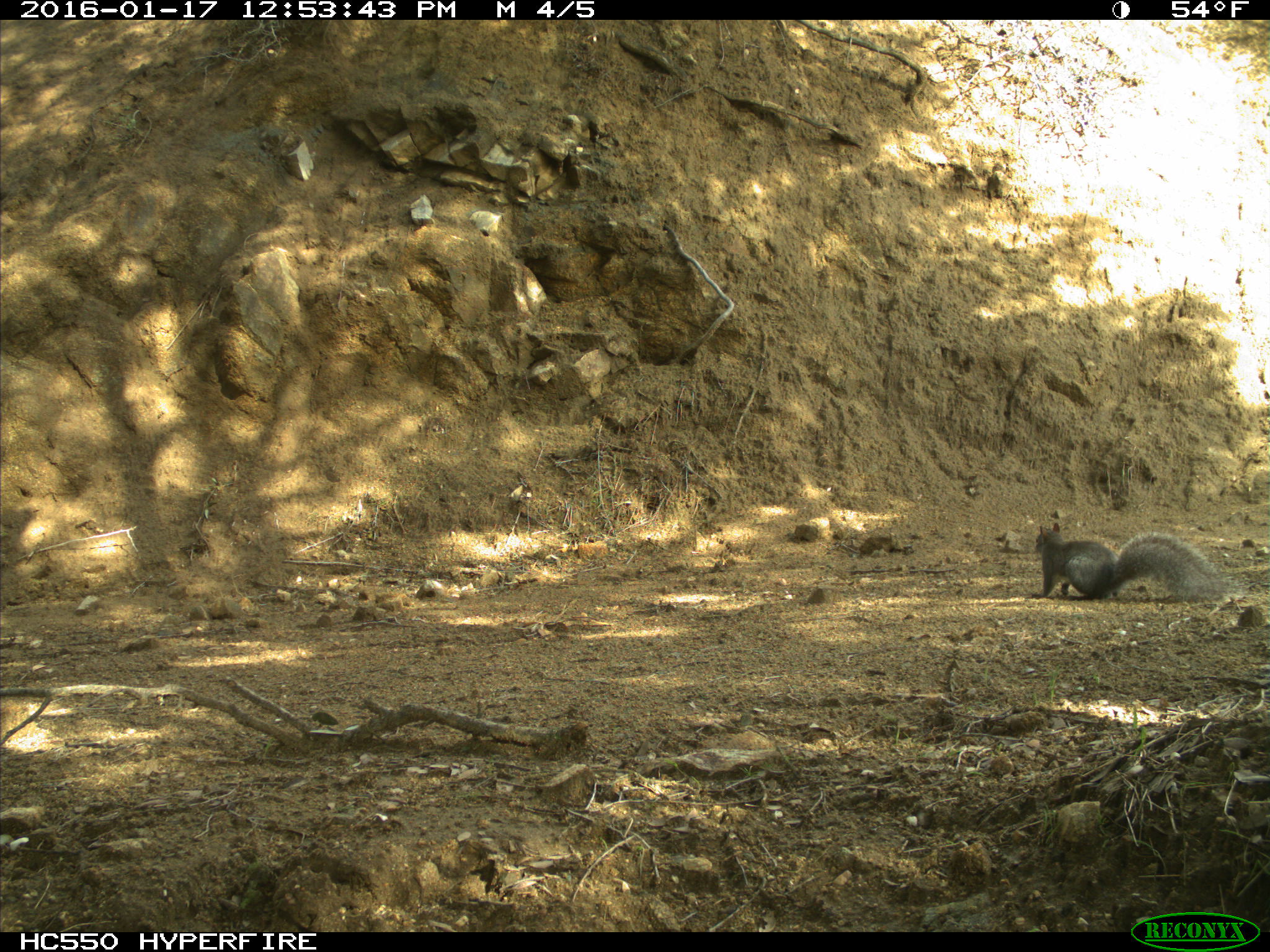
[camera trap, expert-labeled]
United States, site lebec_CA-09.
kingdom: Animalia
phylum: Chordata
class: Mammalia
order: Rodentia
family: Sciuridae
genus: Sciurus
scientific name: Sciurus carolinensis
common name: eastern gray squirrel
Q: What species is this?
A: Sciurus carolinensis (eastern gray squirrel).